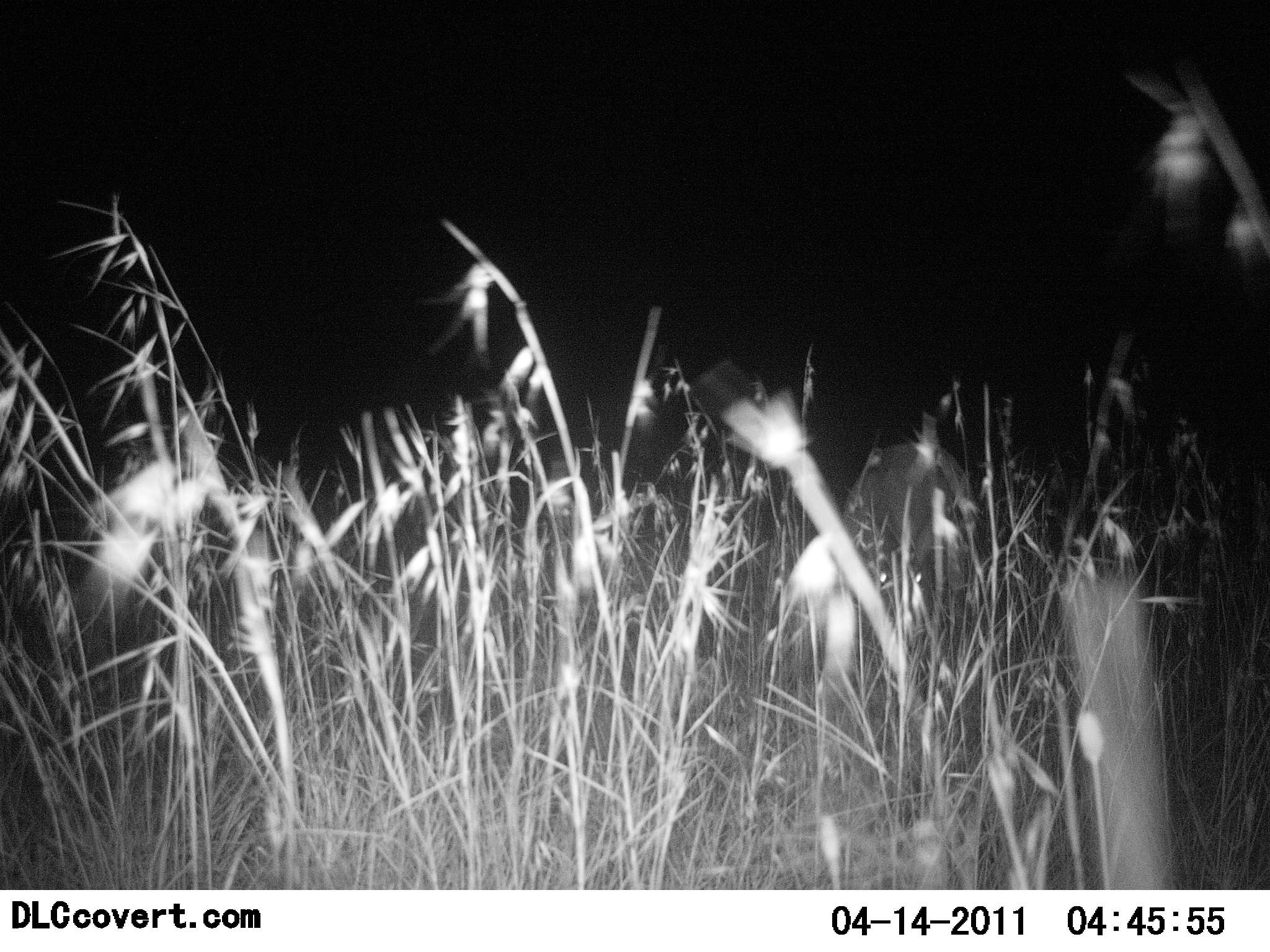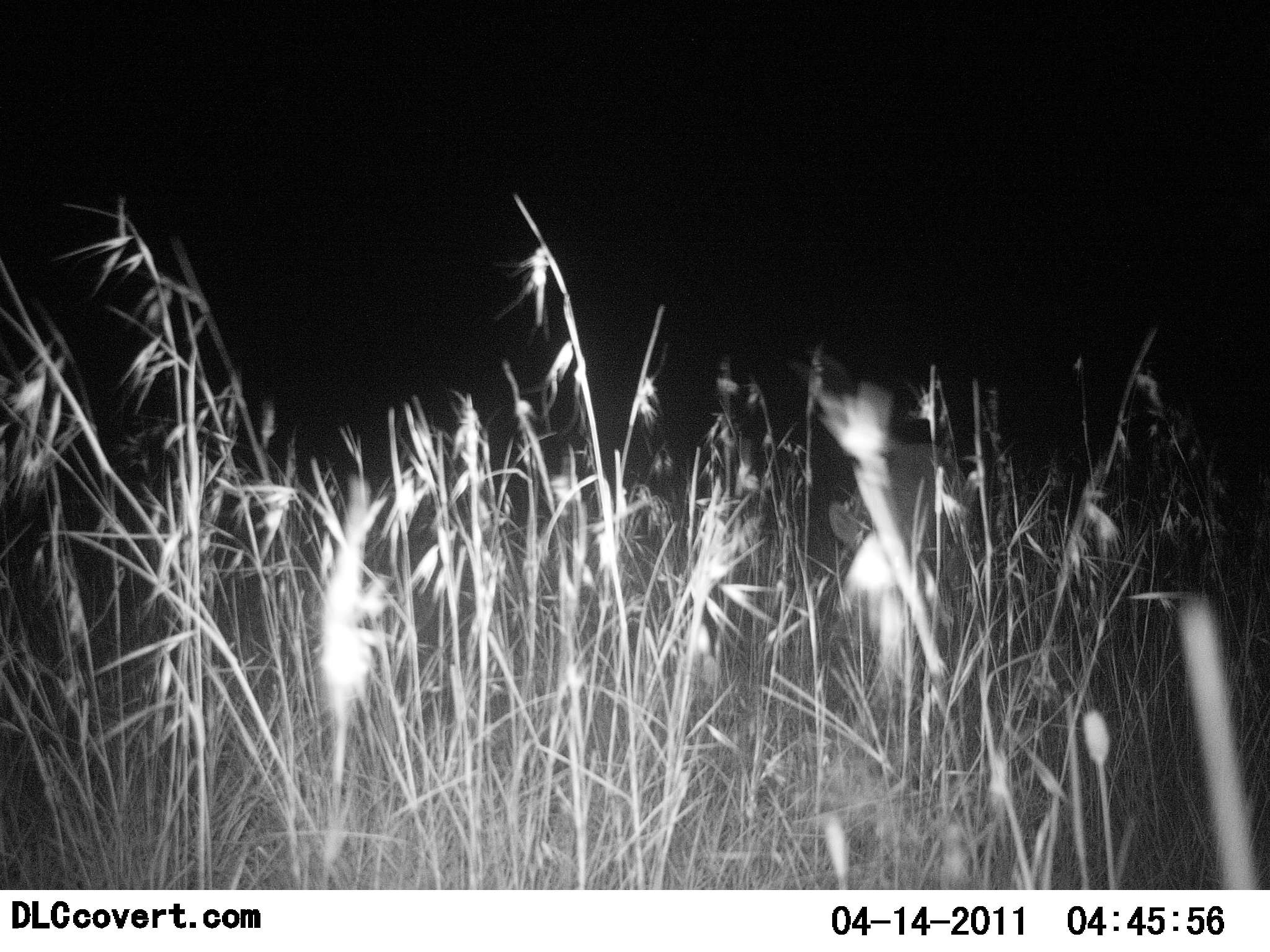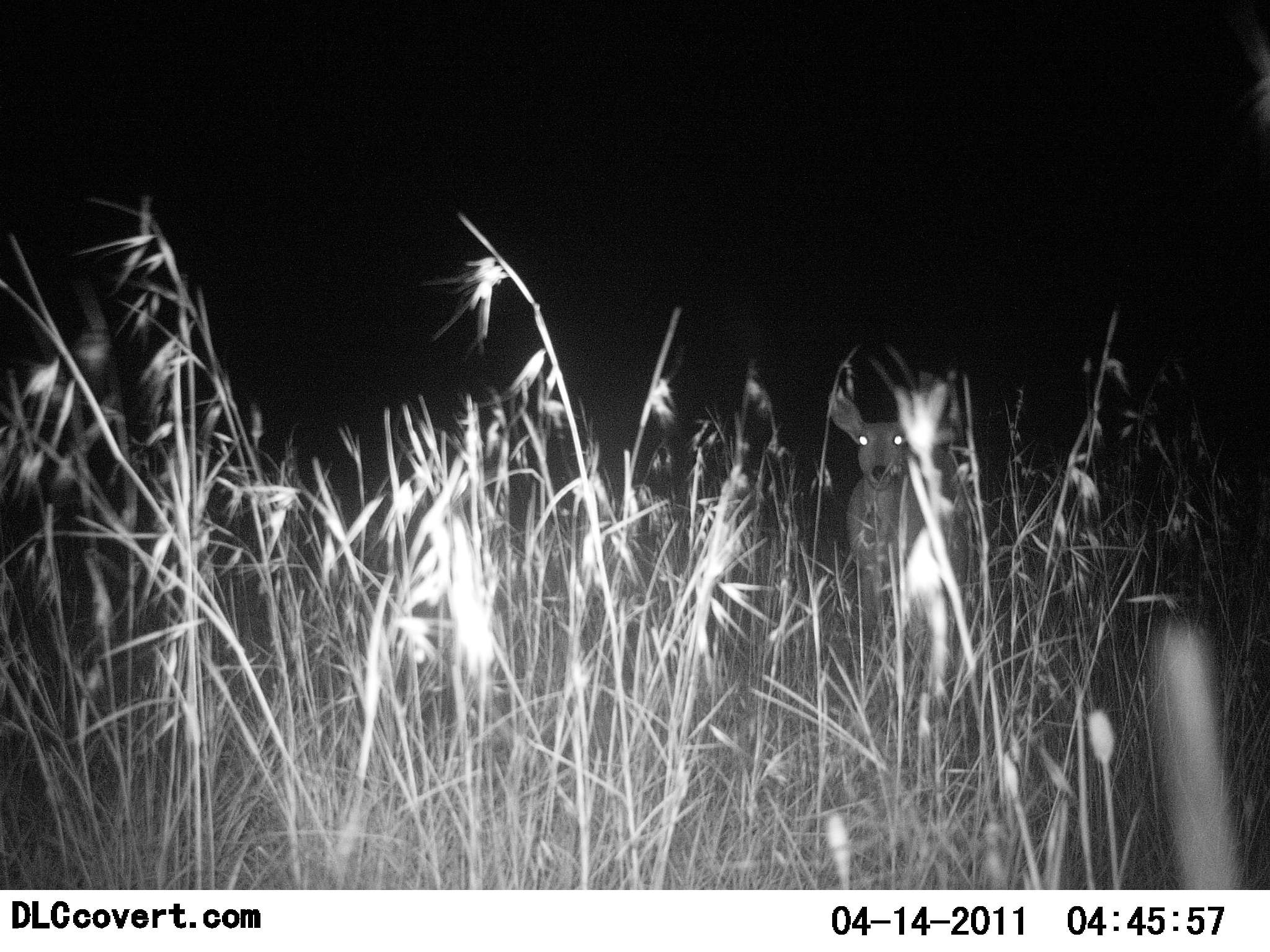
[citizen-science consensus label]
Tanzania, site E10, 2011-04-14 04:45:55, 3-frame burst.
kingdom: Animalia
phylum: Chordata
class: Mammalia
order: Artiodactyla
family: Bovidae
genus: Redunca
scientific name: Redunca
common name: reedbuck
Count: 1.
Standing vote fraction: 33%.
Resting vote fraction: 0%.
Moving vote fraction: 33%.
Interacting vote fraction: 0%.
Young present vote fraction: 0%.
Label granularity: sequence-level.